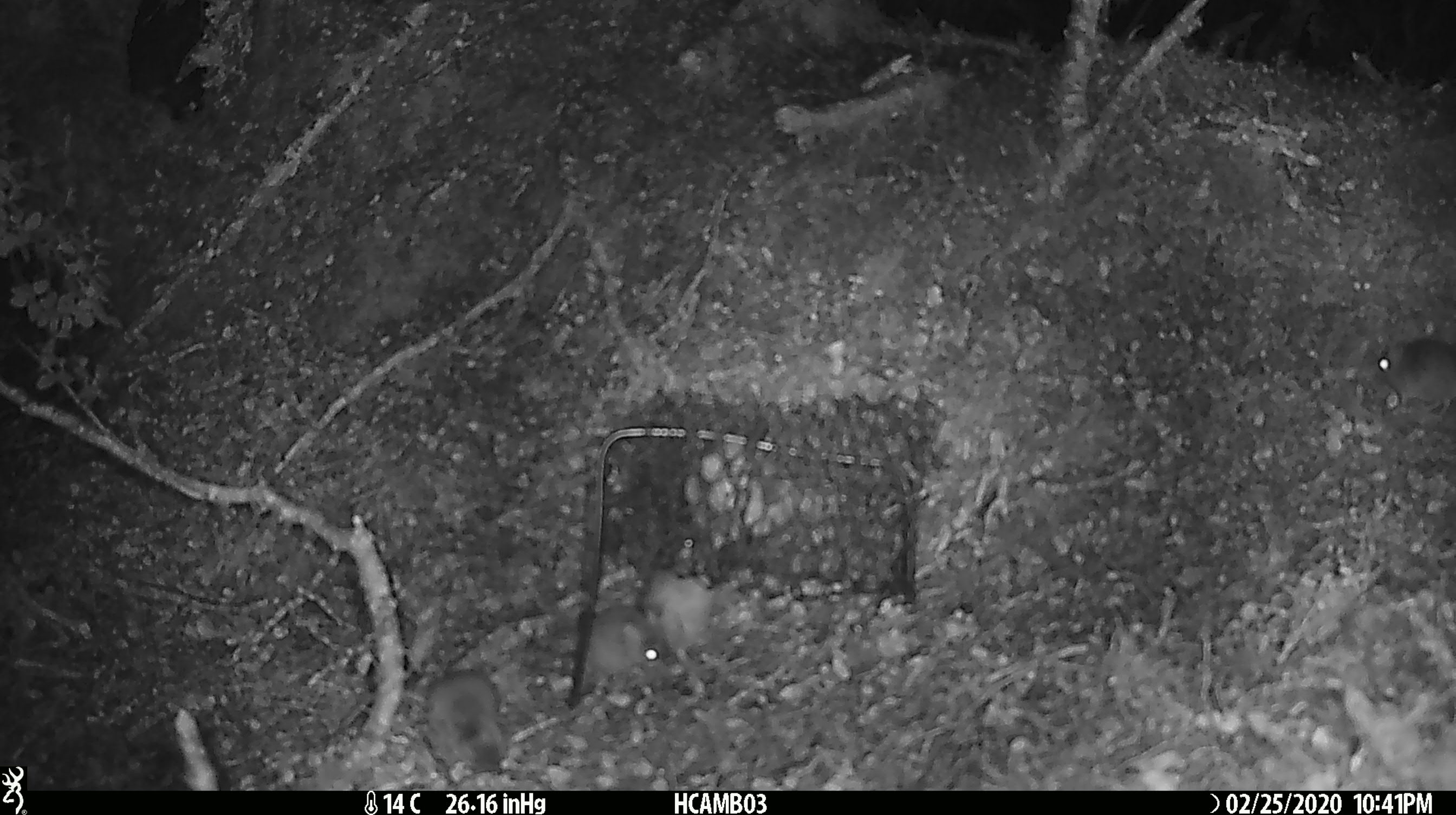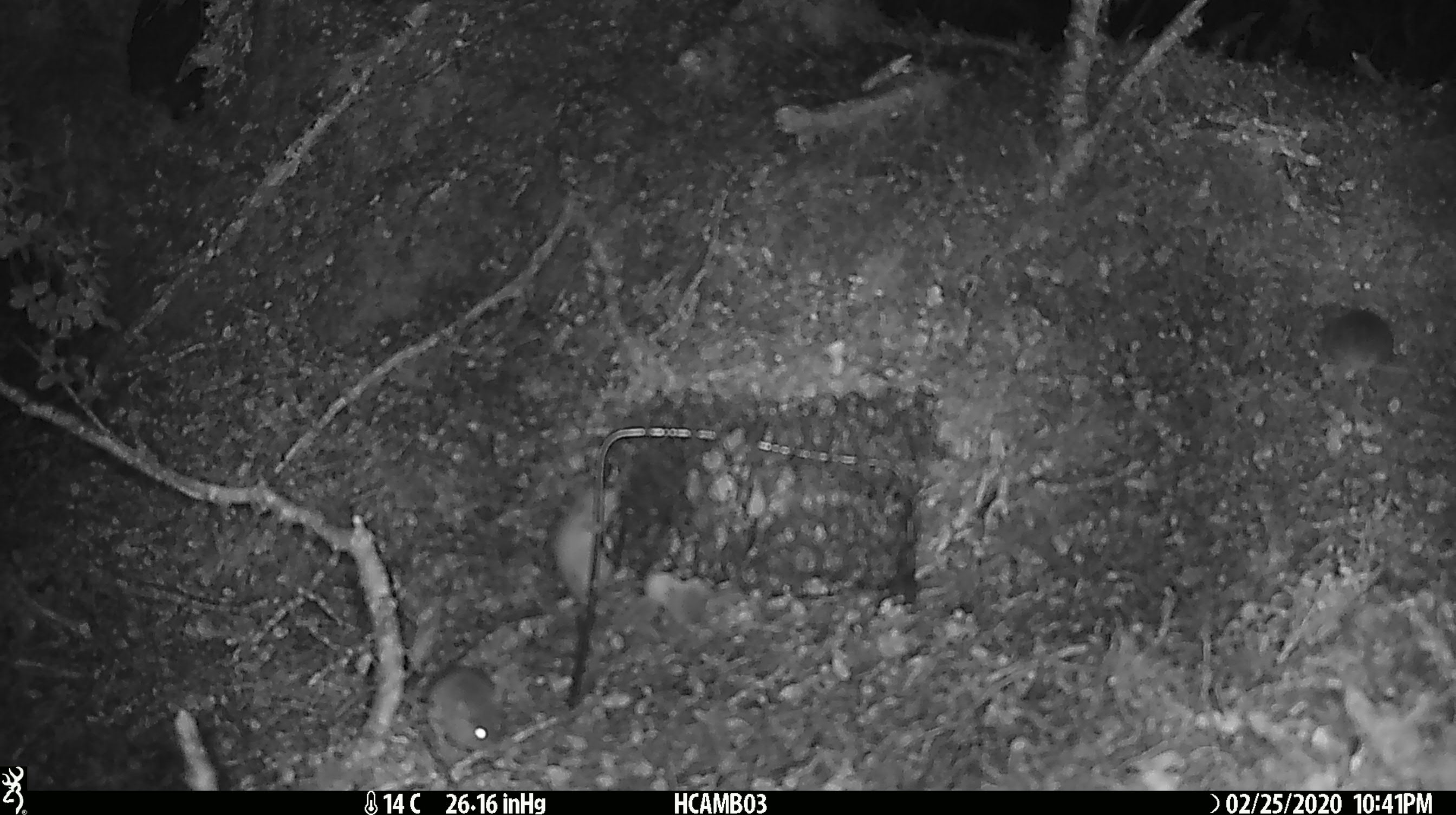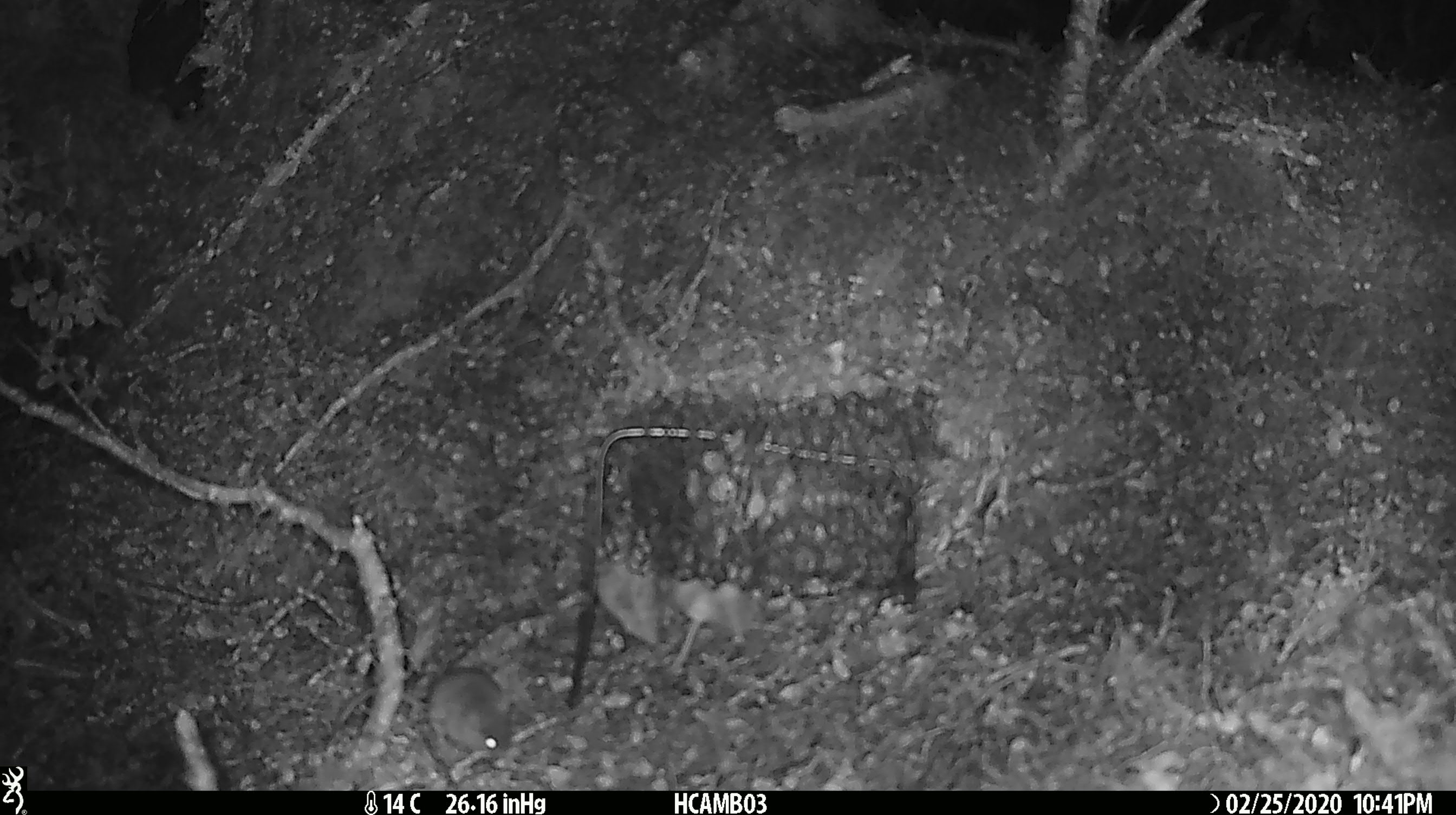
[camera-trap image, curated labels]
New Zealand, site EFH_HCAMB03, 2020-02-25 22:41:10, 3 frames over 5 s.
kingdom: Animalia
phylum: Chordata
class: Mammalia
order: Rodentia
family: Muridae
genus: Mus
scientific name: Mus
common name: mouse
Mouse (Mus).